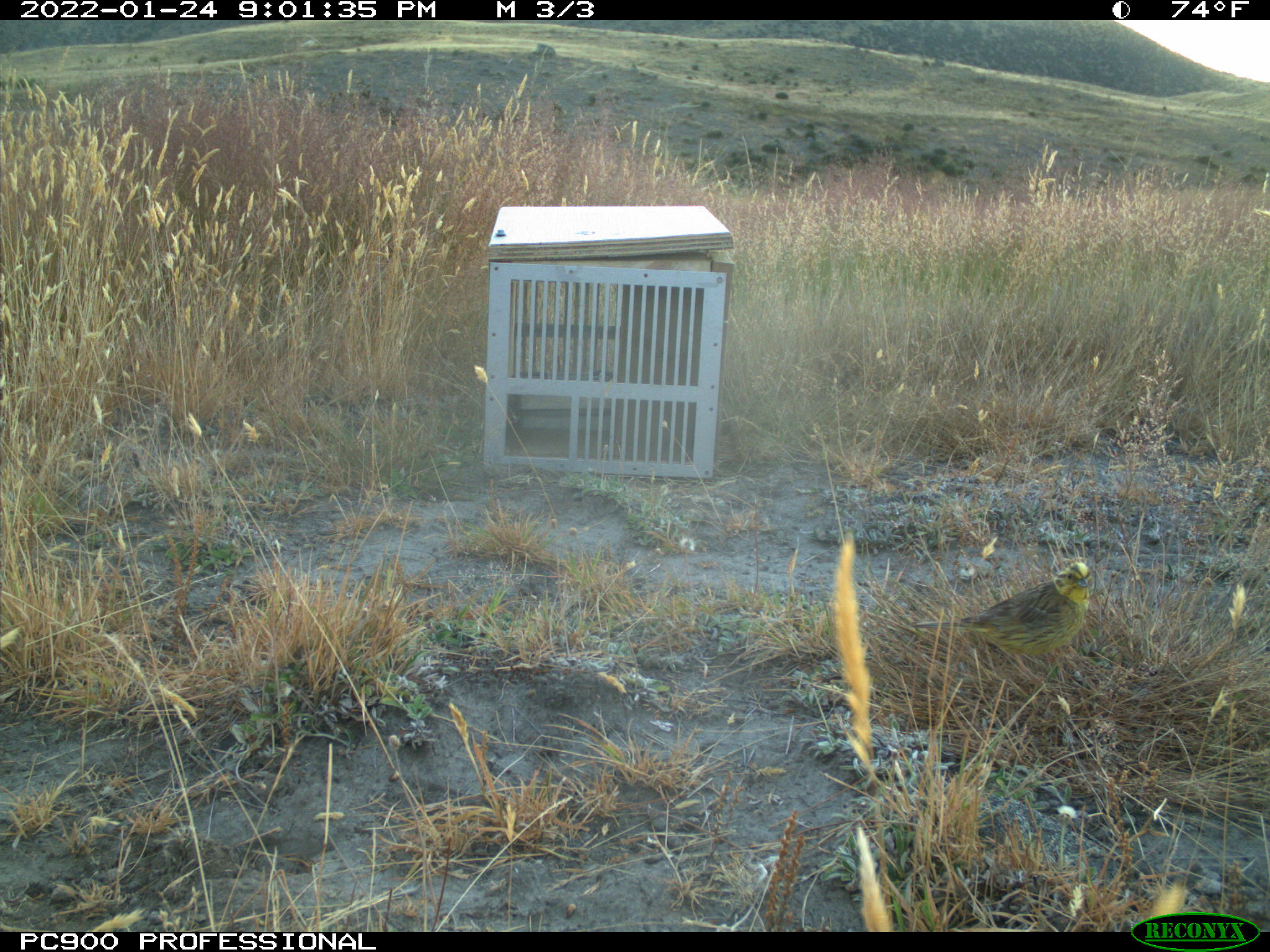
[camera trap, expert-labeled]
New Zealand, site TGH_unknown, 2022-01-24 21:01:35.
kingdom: Animalia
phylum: Chordata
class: Aves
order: Passeriformes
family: Emberizidae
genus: Emberiza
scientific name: Emberiza citrinella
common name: yellowhammer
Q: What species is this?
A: Yellowhammer (Emberiza citrinella).